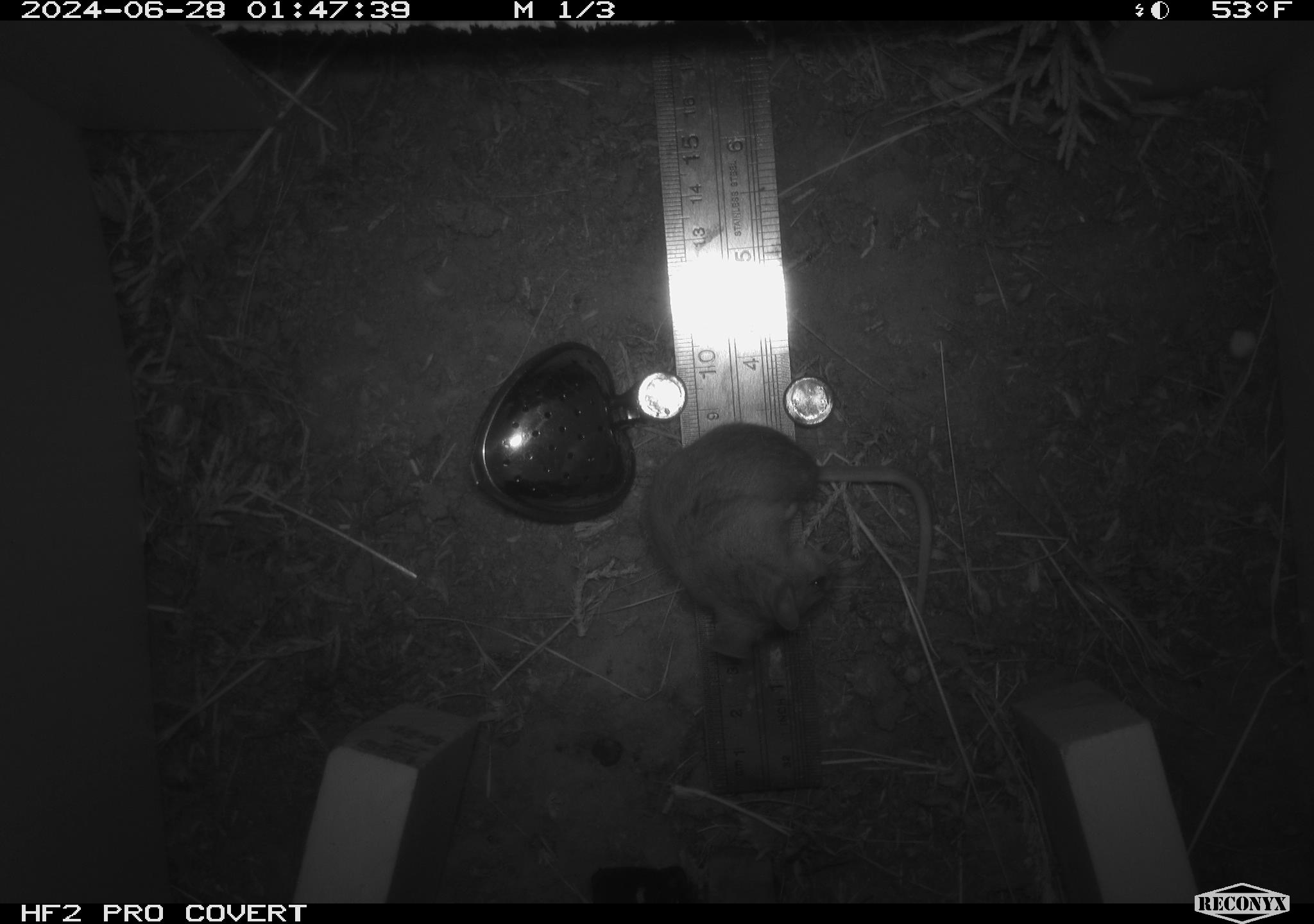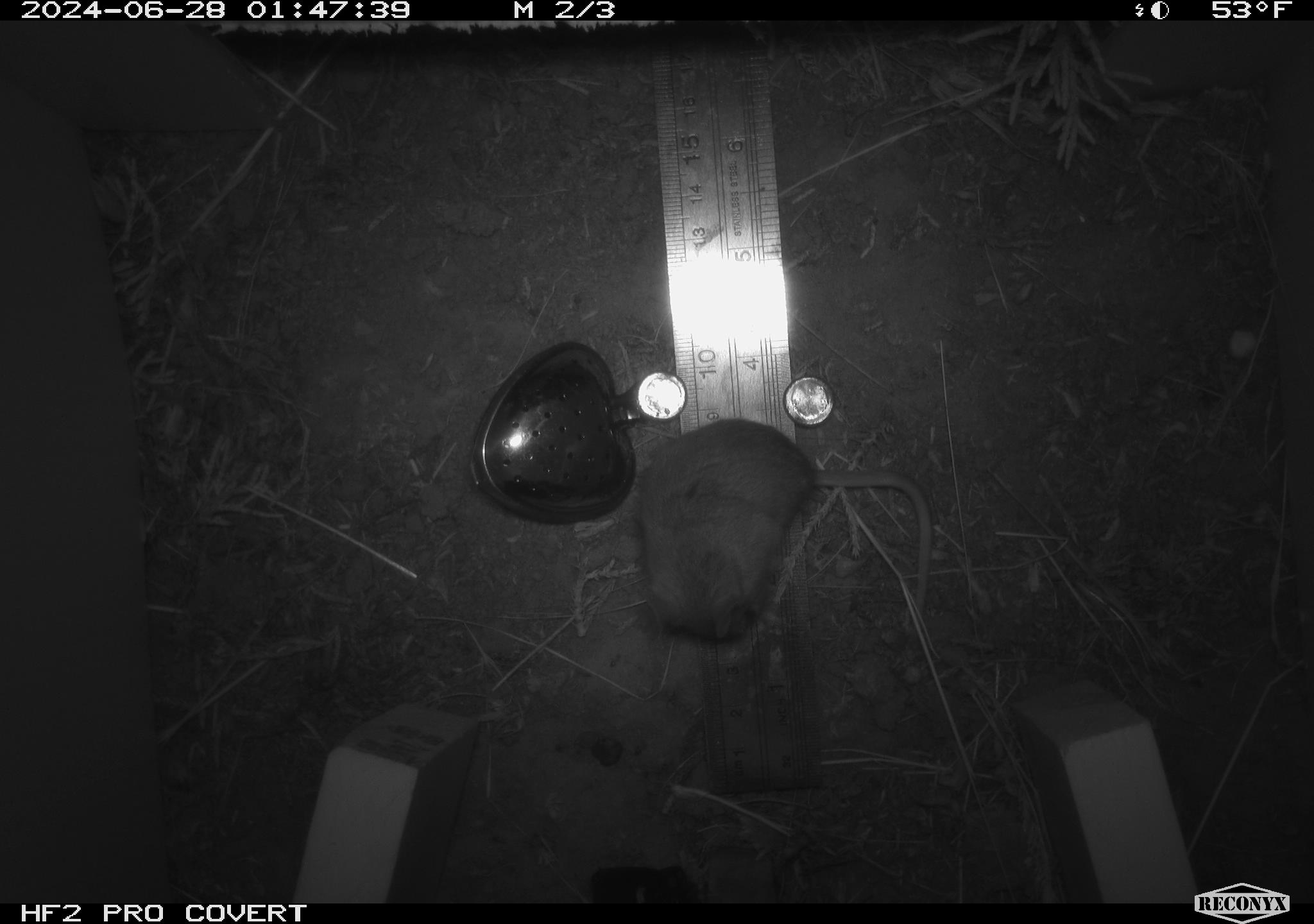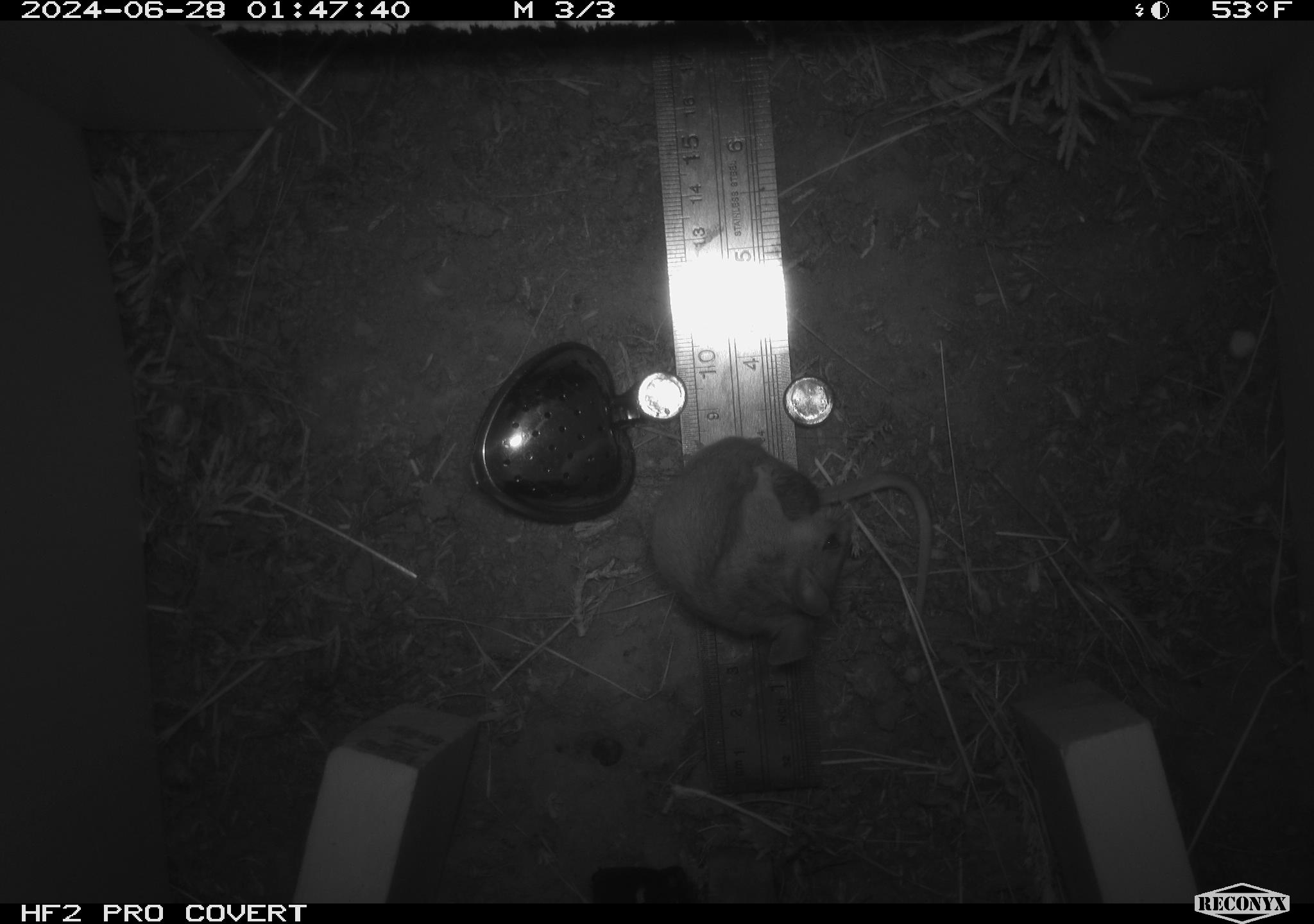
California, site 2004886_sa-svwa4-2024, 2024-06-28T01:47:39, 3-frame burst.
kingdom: Animalia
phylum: Chordata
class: Mammalia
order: Rodentia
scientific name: Rodentia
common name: mouse species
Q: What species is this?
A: Mouse species (Rodentia).